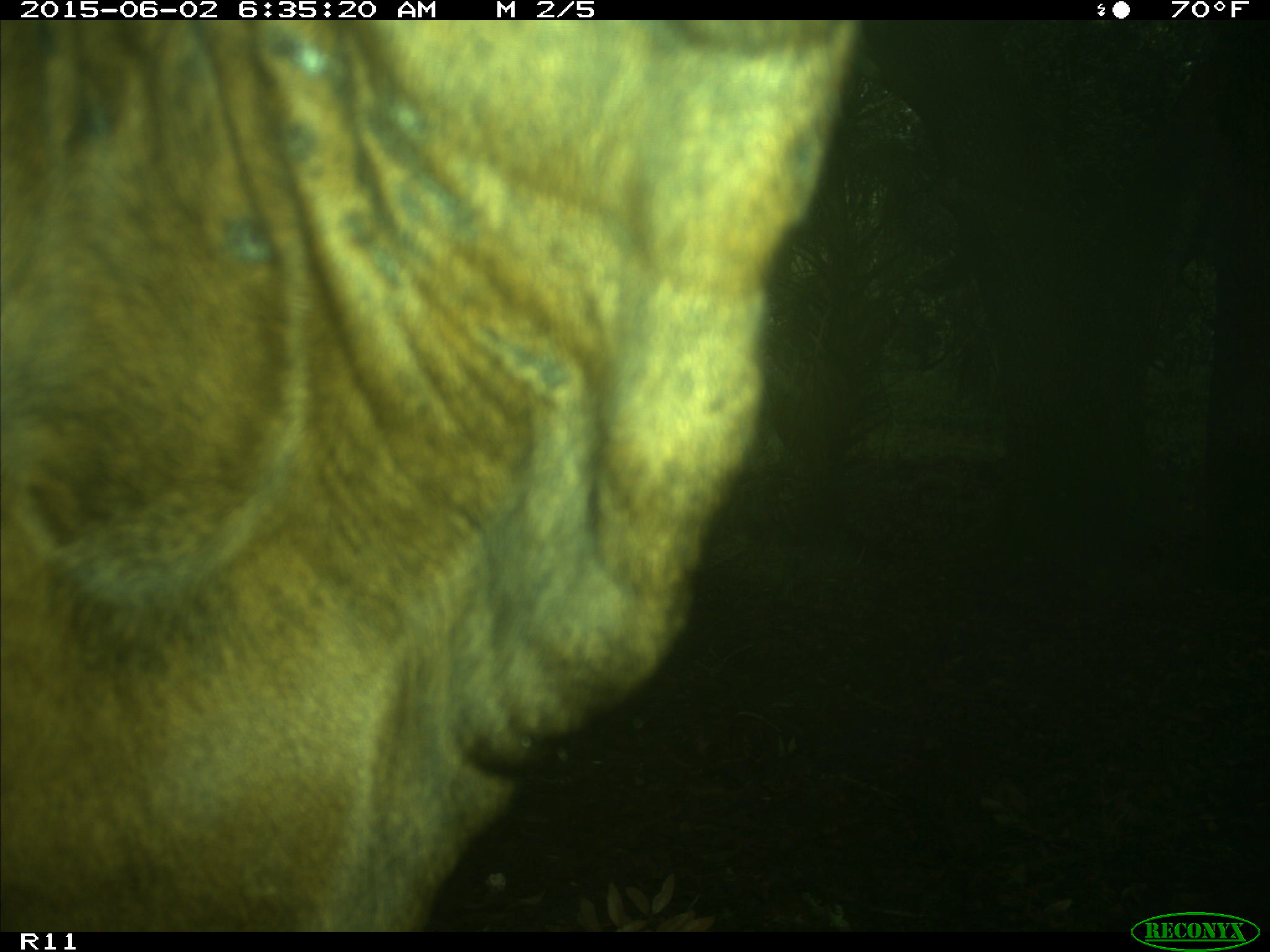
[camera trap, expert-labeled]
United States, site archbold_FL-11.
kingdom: Animalia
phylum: Chordata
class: Mammalia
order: Artiodactyla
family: Bovidae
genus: Bos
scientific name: Bos taurus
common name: domestic cow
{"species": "Bos taurus (domestic cow)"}